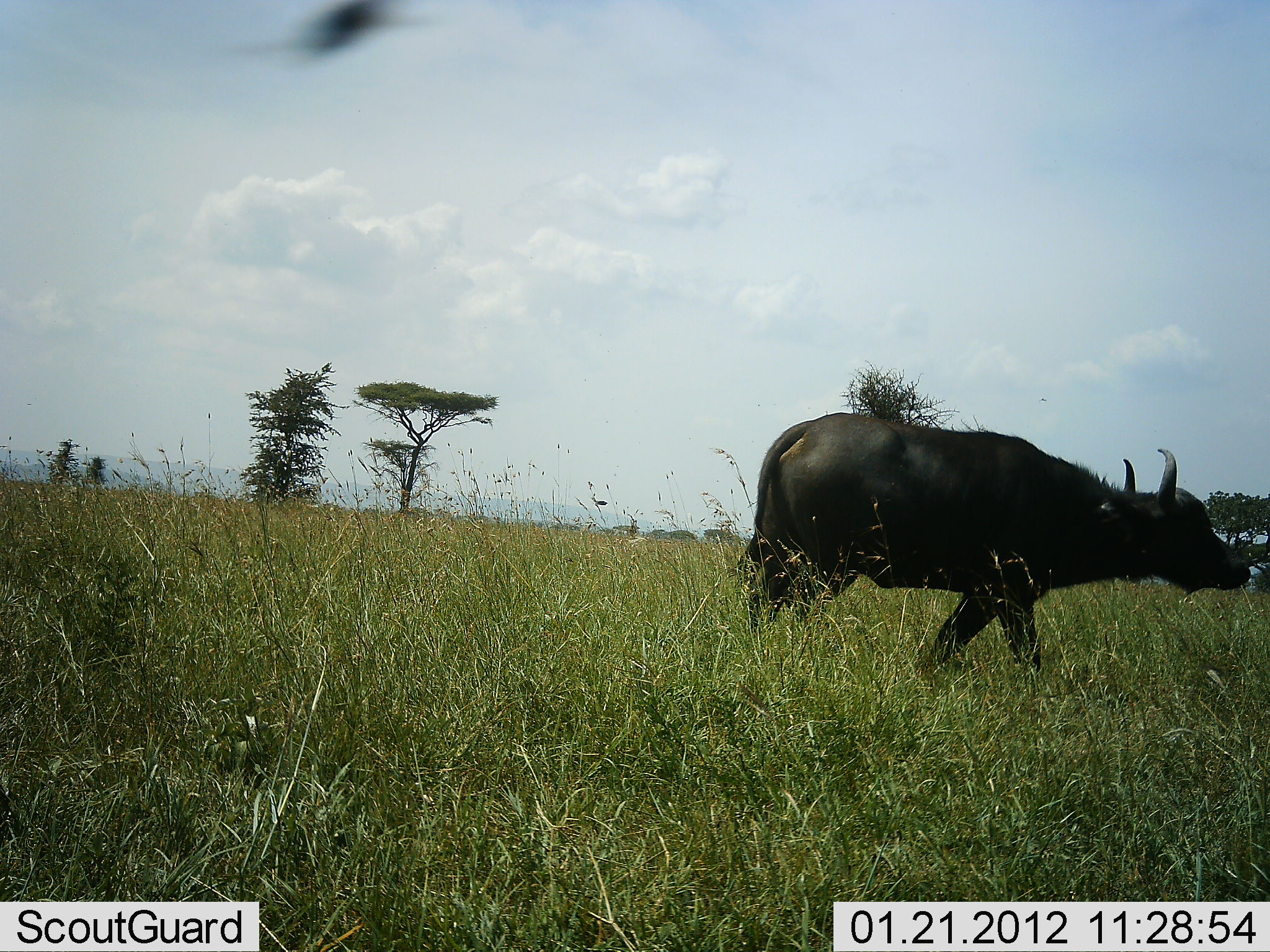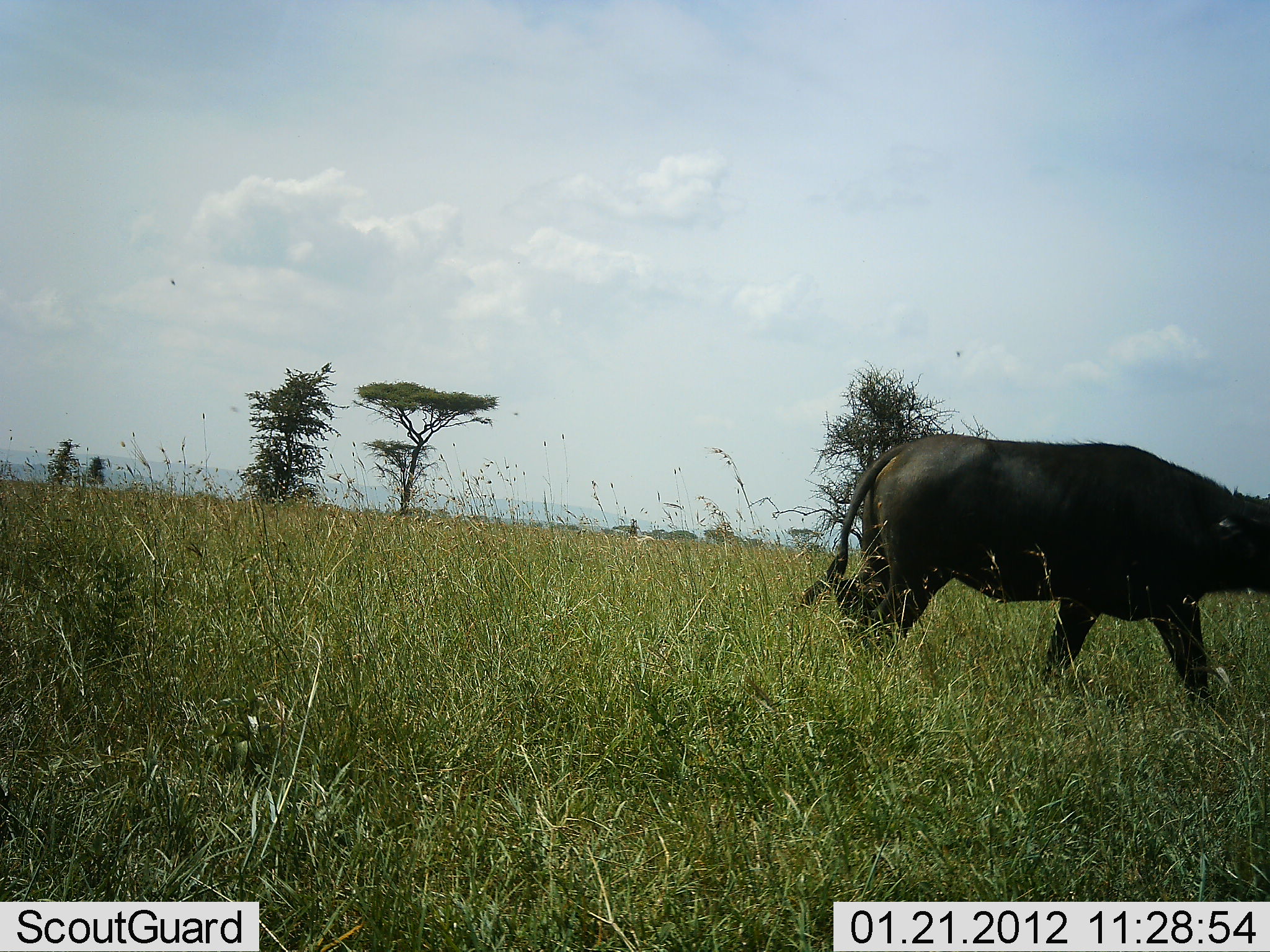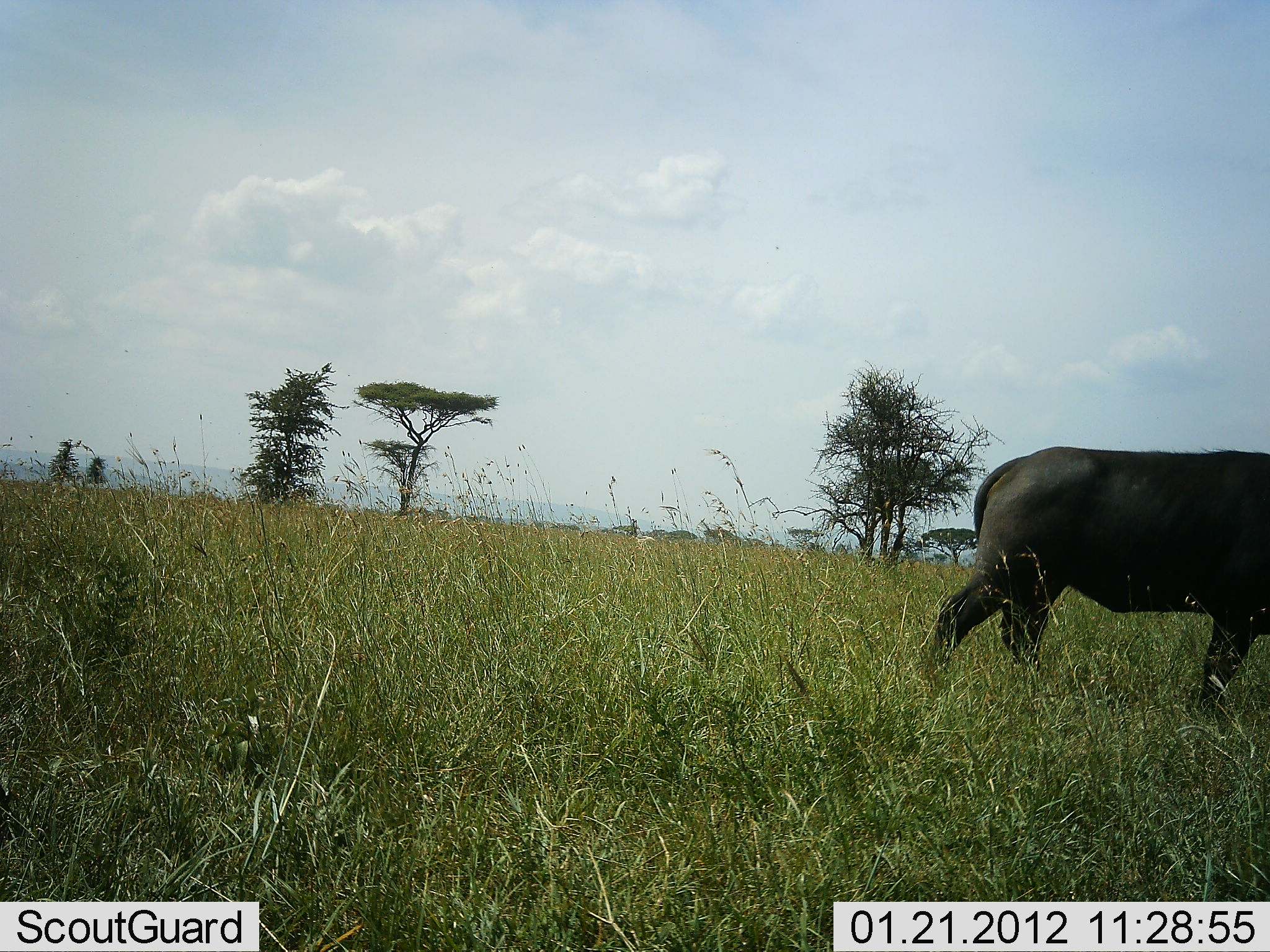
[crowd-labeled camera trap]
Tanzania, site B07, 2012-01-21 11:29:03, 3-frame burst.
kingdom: Animalia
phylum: Chordata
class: Mammalia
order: Artiodactyla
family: Bovidae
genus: Syncerus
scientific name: Syncerus caffer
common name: cape buffalo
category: buffalo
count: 1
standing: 6%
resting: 0%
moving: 100%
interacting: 0%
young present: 0%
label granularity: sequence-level